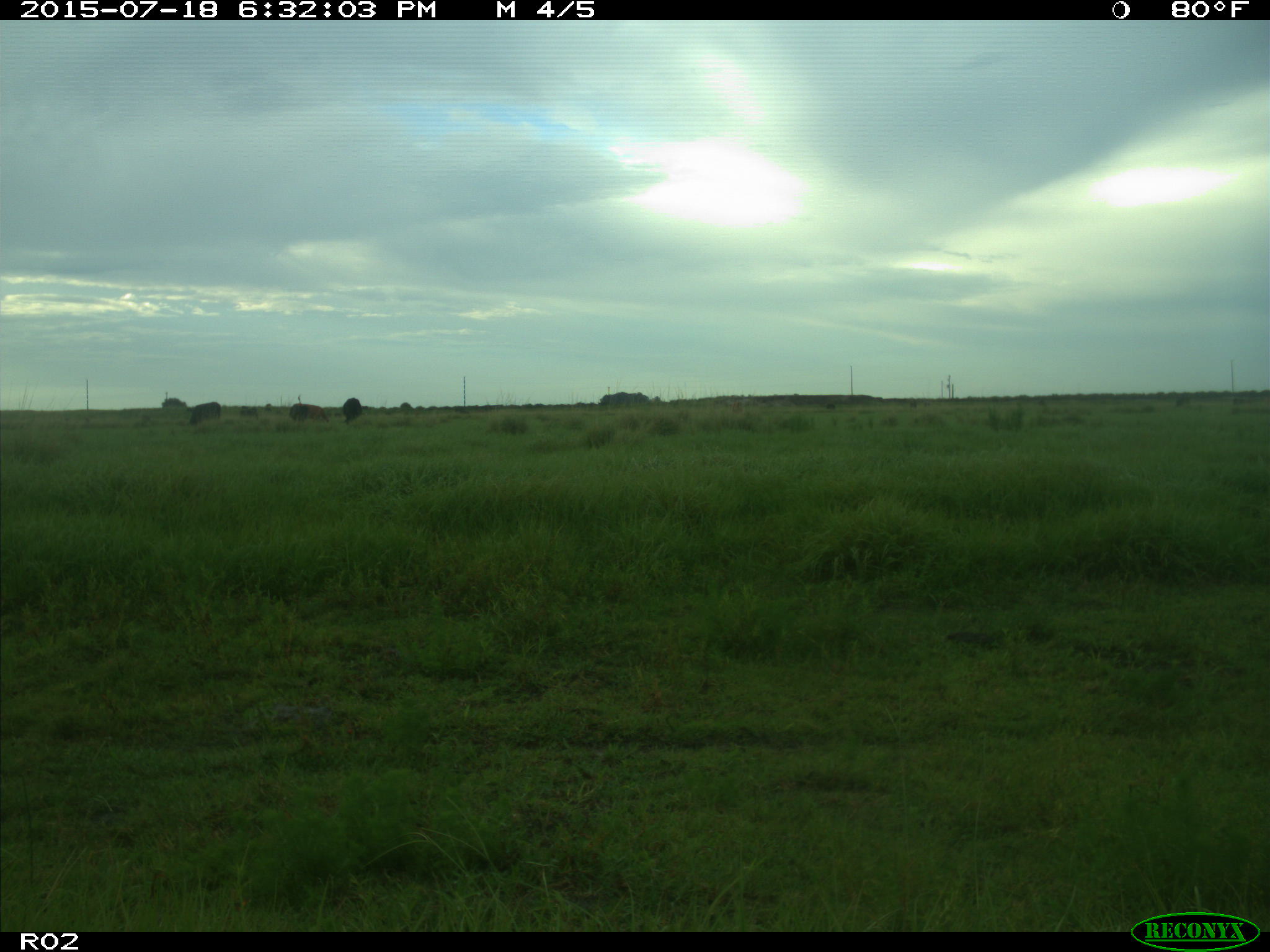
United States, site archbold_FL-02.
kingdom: Animalia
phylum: Chordata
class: Mammalia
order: Artiodactyla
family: Bovidae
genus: Bos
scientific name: Bos taurus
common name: domestic cow